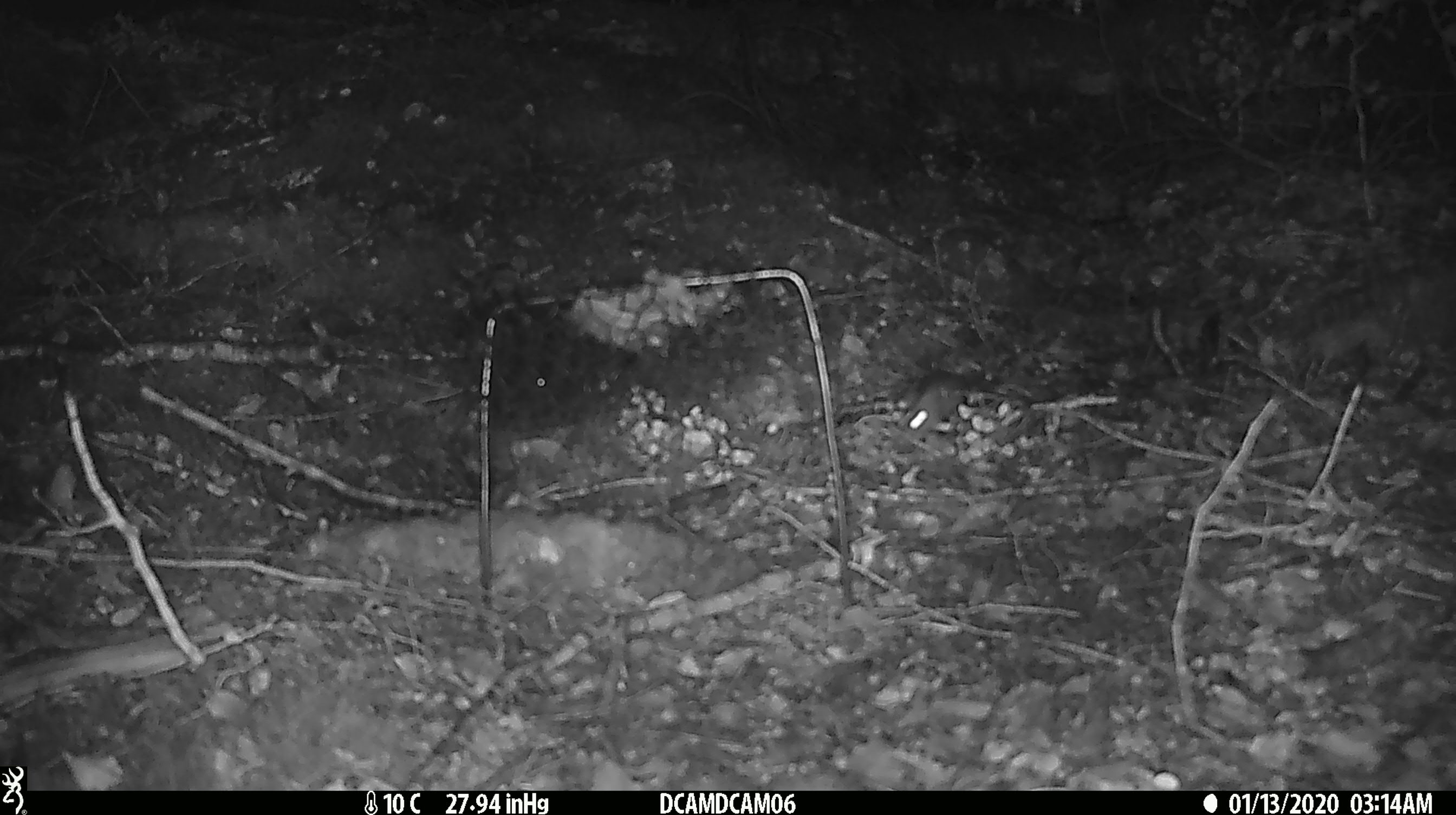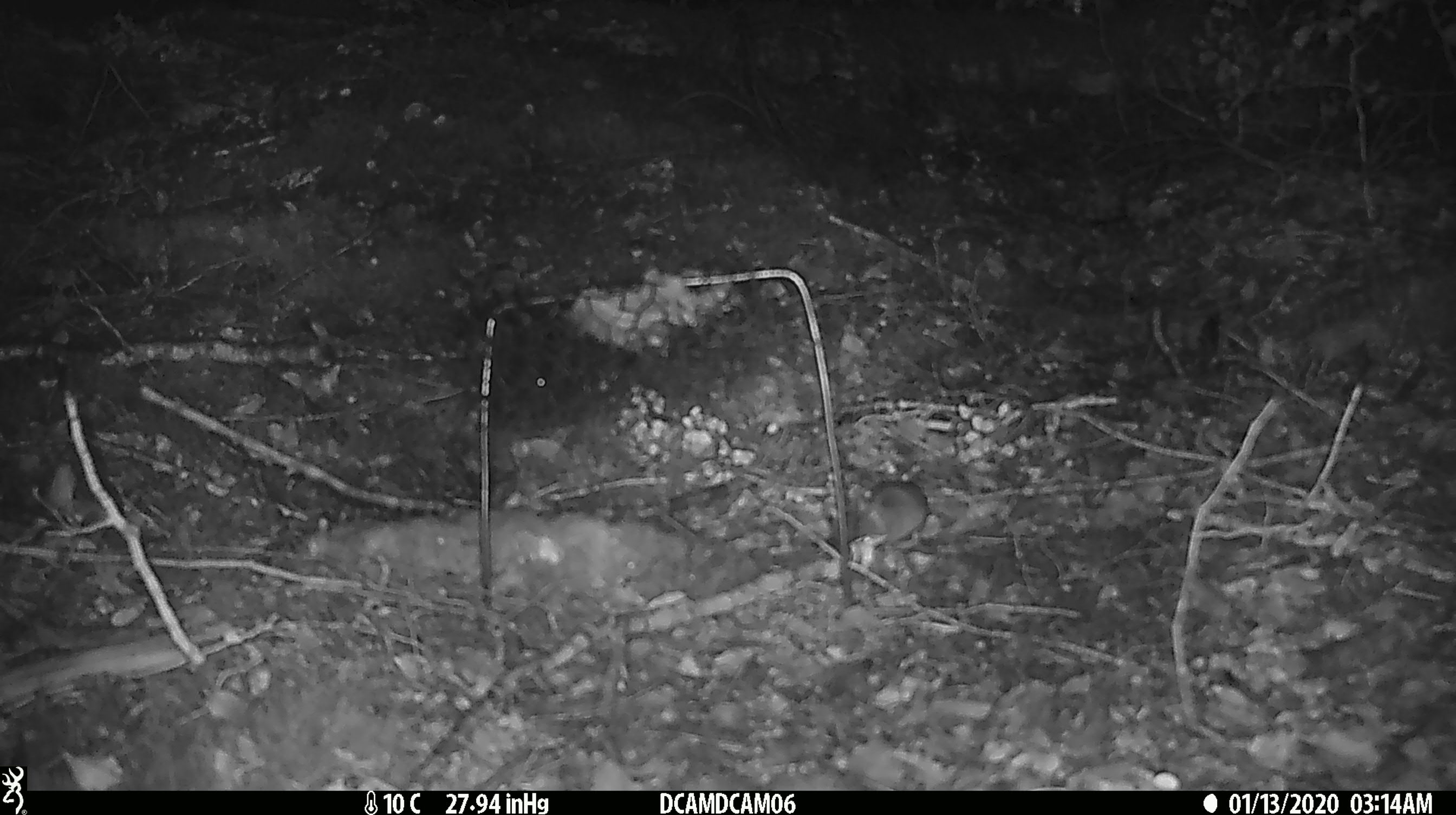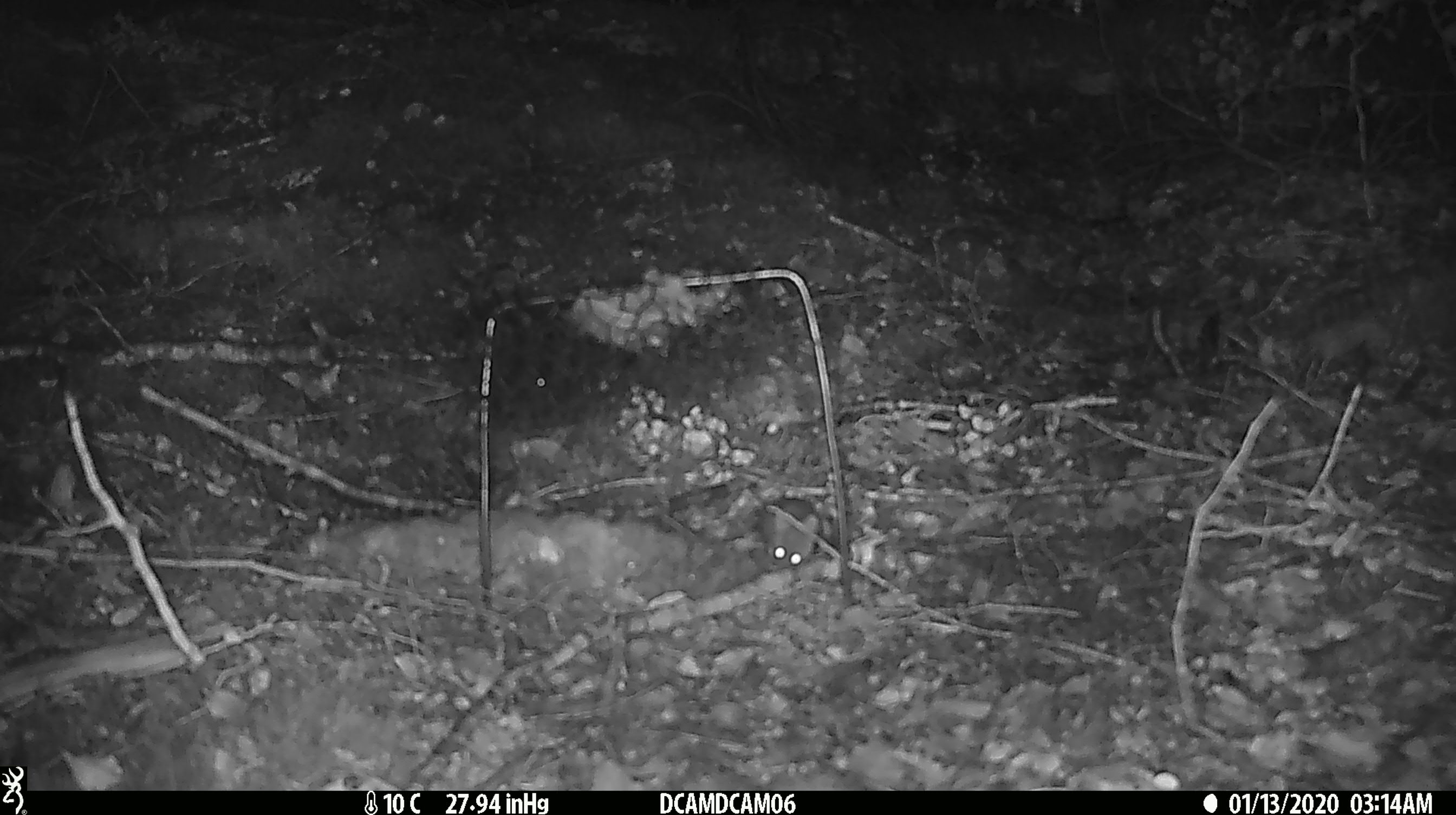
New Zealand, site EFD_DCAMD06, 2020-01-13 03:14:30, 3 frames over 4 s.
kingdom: Animalia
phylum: Chordata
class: Mammalia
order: Rodentia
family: Muridae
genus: Mus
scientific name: Mus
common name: mouse